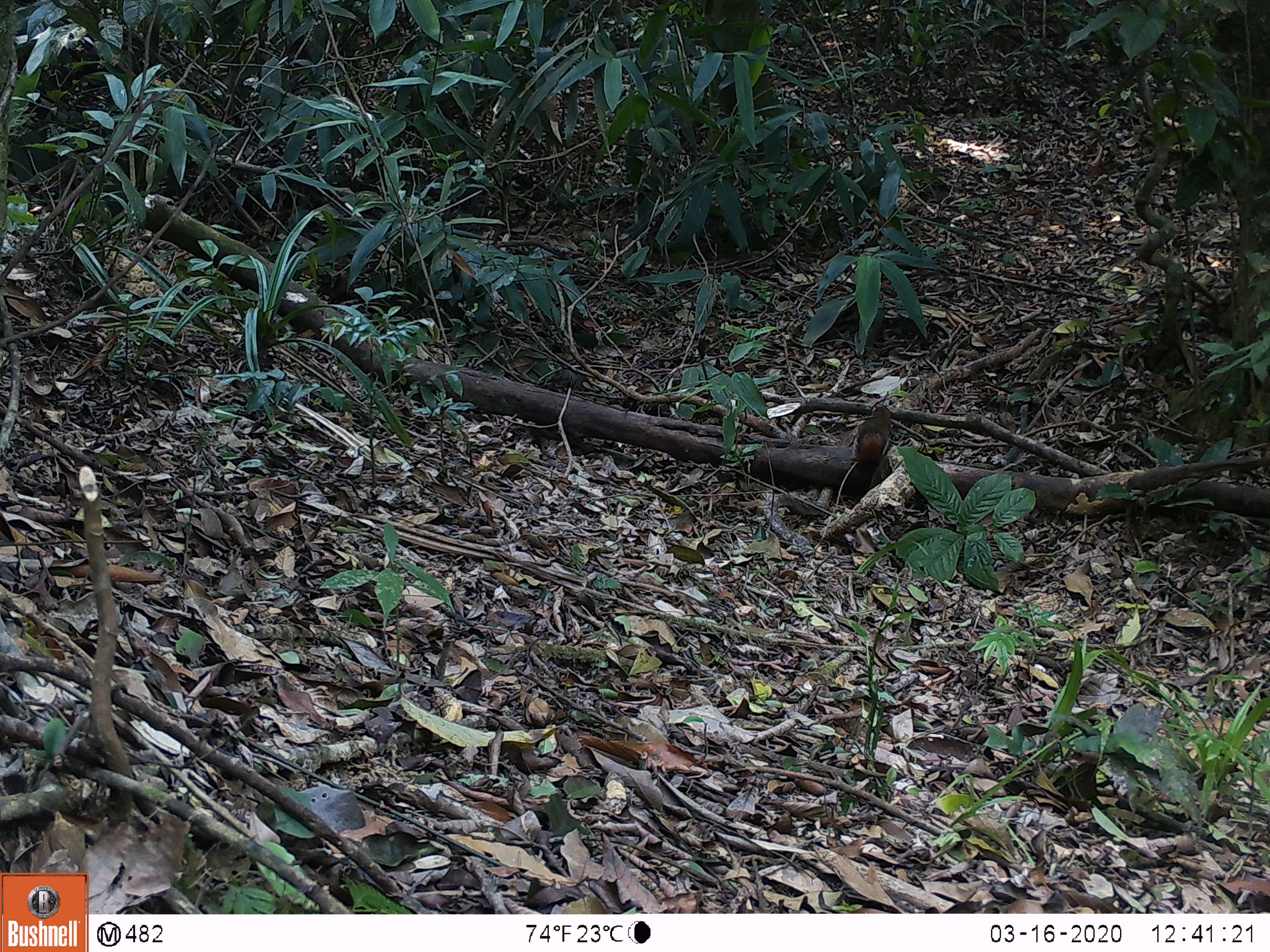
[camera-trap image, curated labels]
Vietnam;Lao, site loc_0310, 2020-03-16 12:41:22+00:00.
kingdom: Animalia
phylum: Chordata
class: Mammalia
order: Rodentia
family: Sciuridae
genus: Dremomys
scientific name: Dremomys rufigenis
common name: red-cheeked squirrel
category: red cheeked squirrel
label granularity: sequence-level